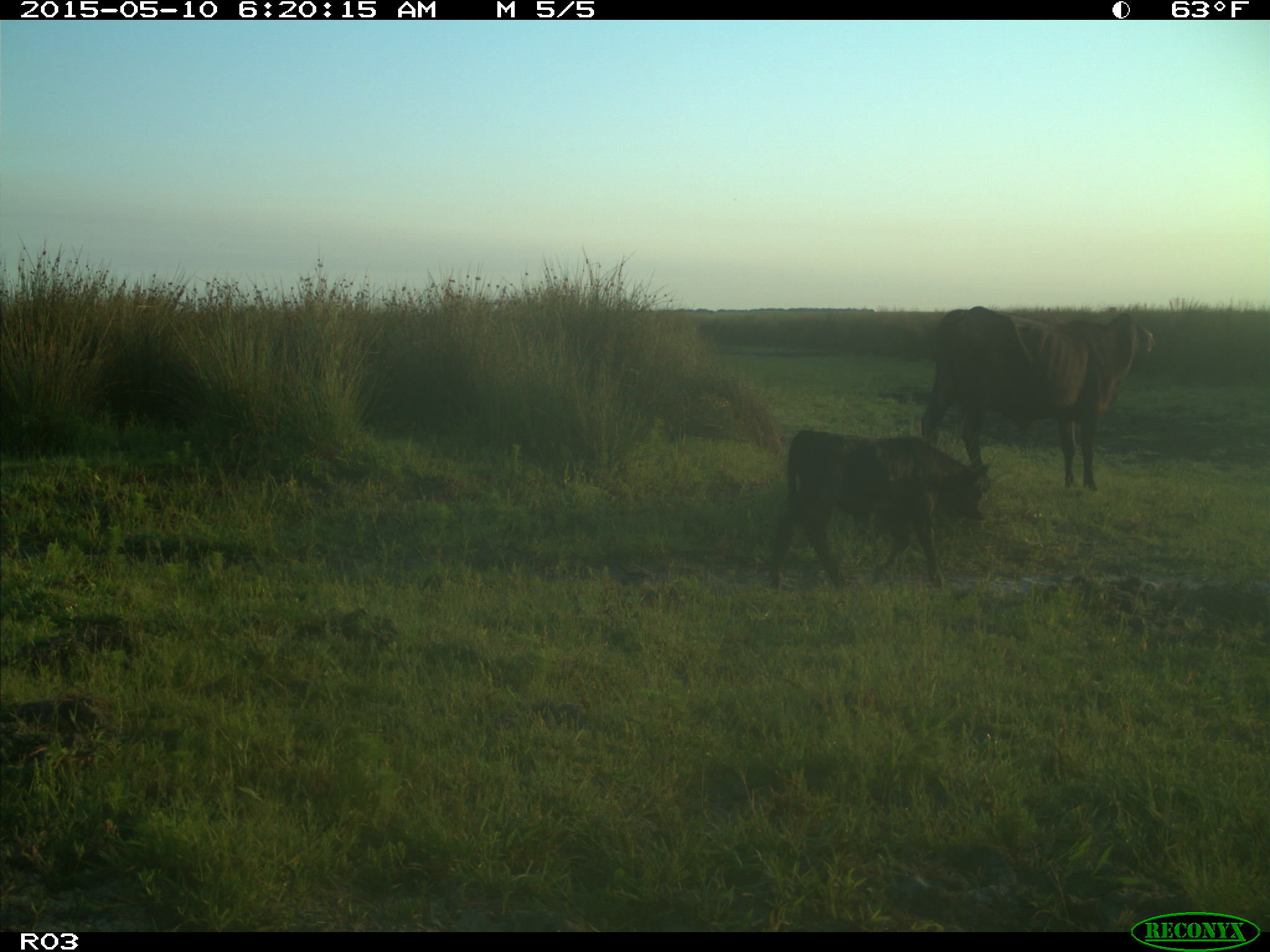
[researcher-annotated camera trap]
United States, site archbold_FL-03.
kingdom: Animalia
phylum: Chordata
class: Mammalia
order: Artiodactyla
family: Bovidae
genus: Bos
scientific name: Bos taurus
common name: domestic cow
Bos taurus (domestic cow).